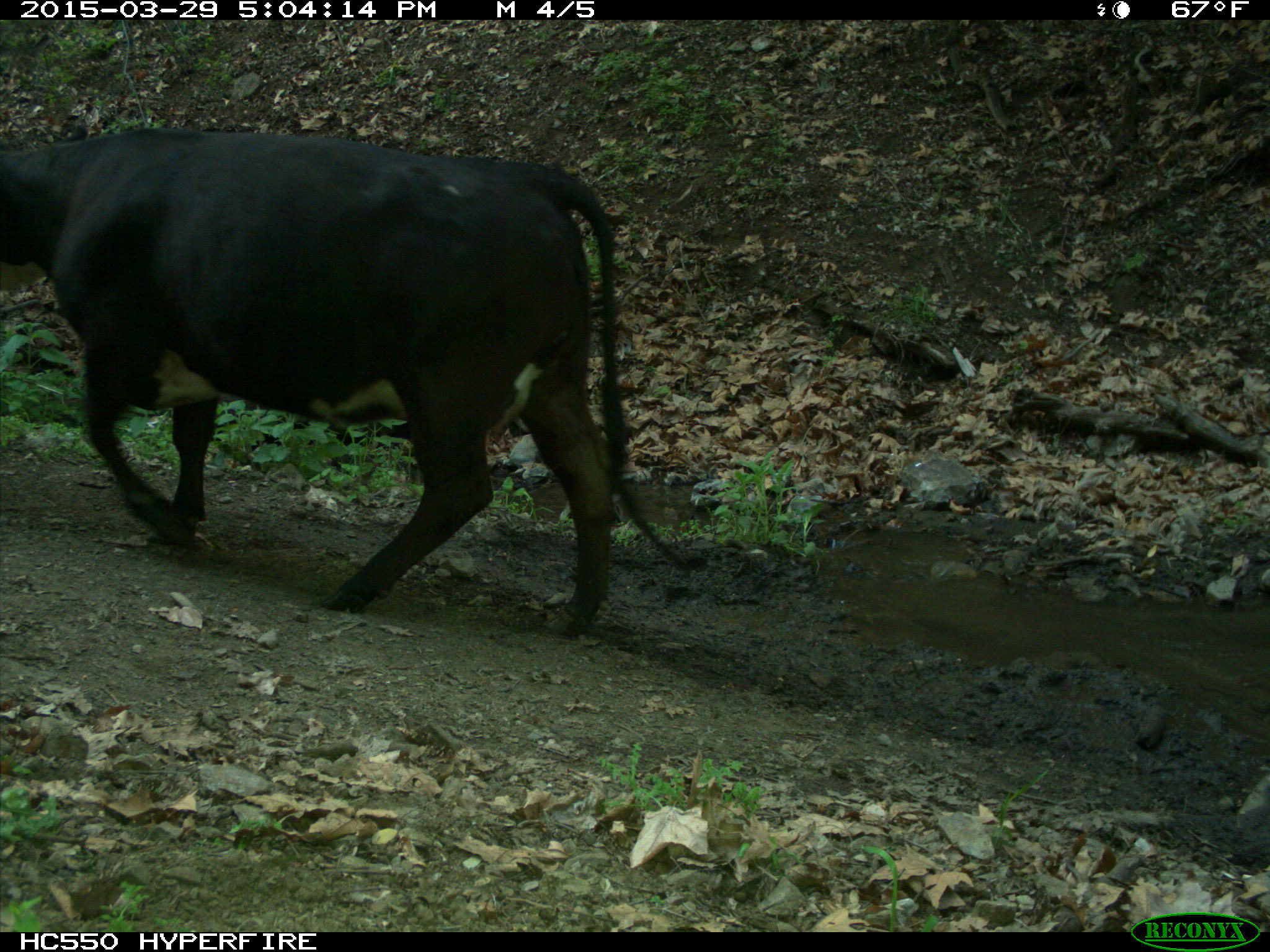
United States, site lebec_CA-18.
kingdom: Animalia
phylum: Chordata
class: Mammalia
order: Artiodactyla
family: Bovidae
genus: Bos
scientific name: Bos taurus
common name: domestic cow